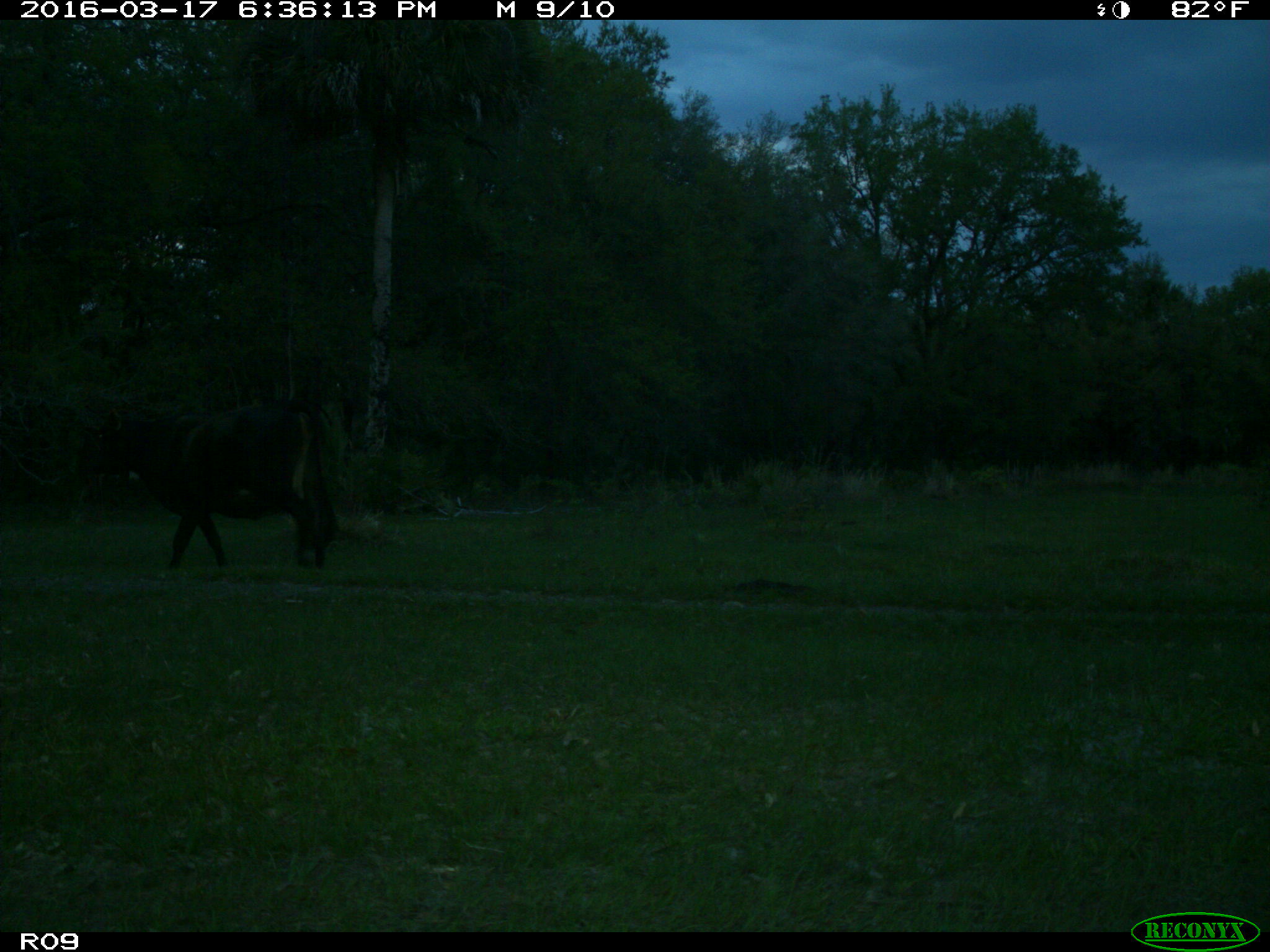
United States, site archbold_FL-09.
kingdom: Animalia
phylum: Chordata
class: Mammalia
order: Artiodactyla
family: Bovidae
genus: Bos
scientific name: Bos taurus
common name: domestic cow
Bos taurus (domestic cow).